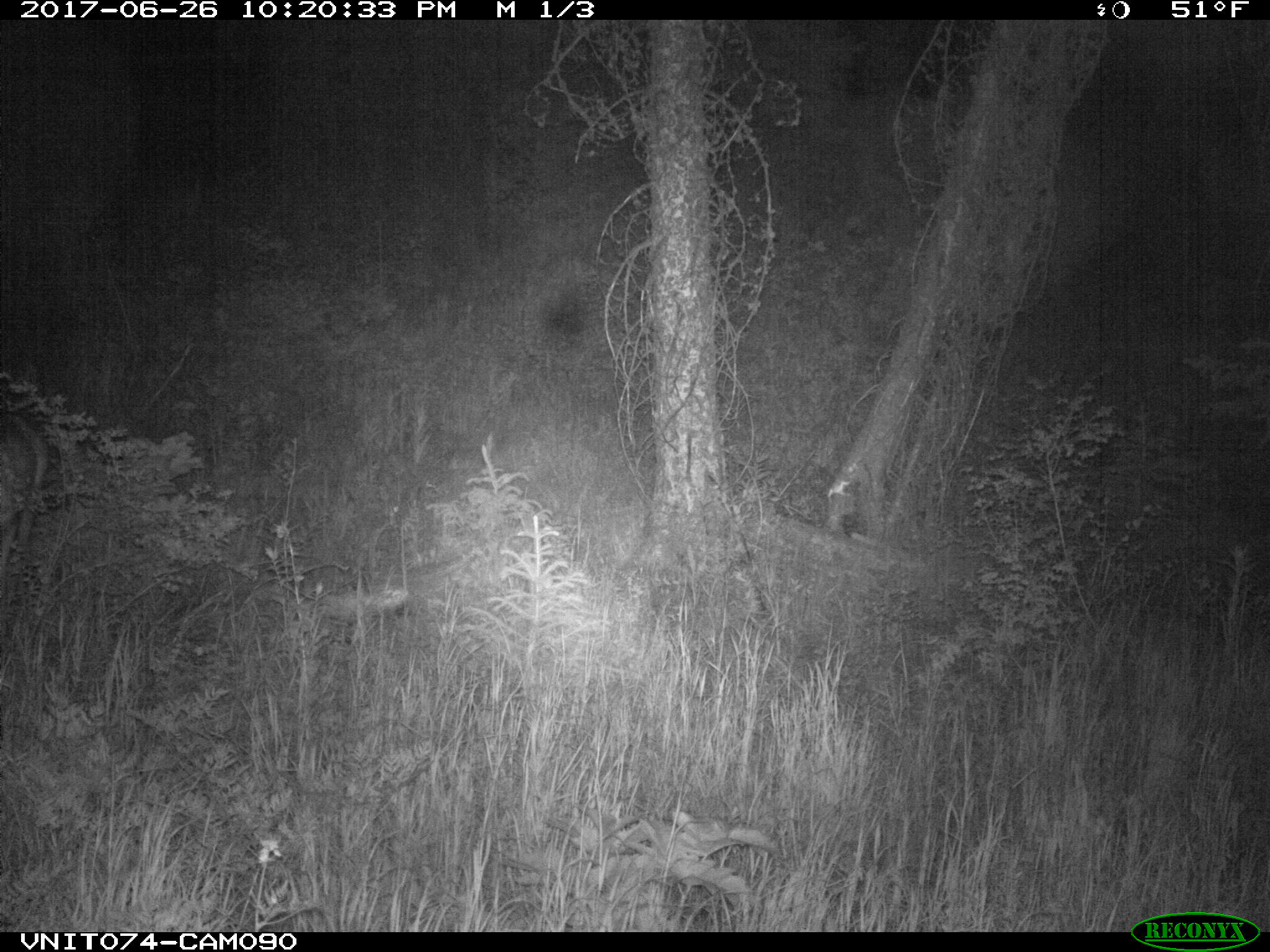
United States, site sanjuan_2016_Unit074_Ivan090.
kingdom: Animalia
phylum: Chordata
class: Mammalia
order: Artiodactyla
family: Cervidae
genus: Odocoileus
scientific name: Odocoileus hemionus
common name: mule deer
Odocoileus hemionus (mule deer).